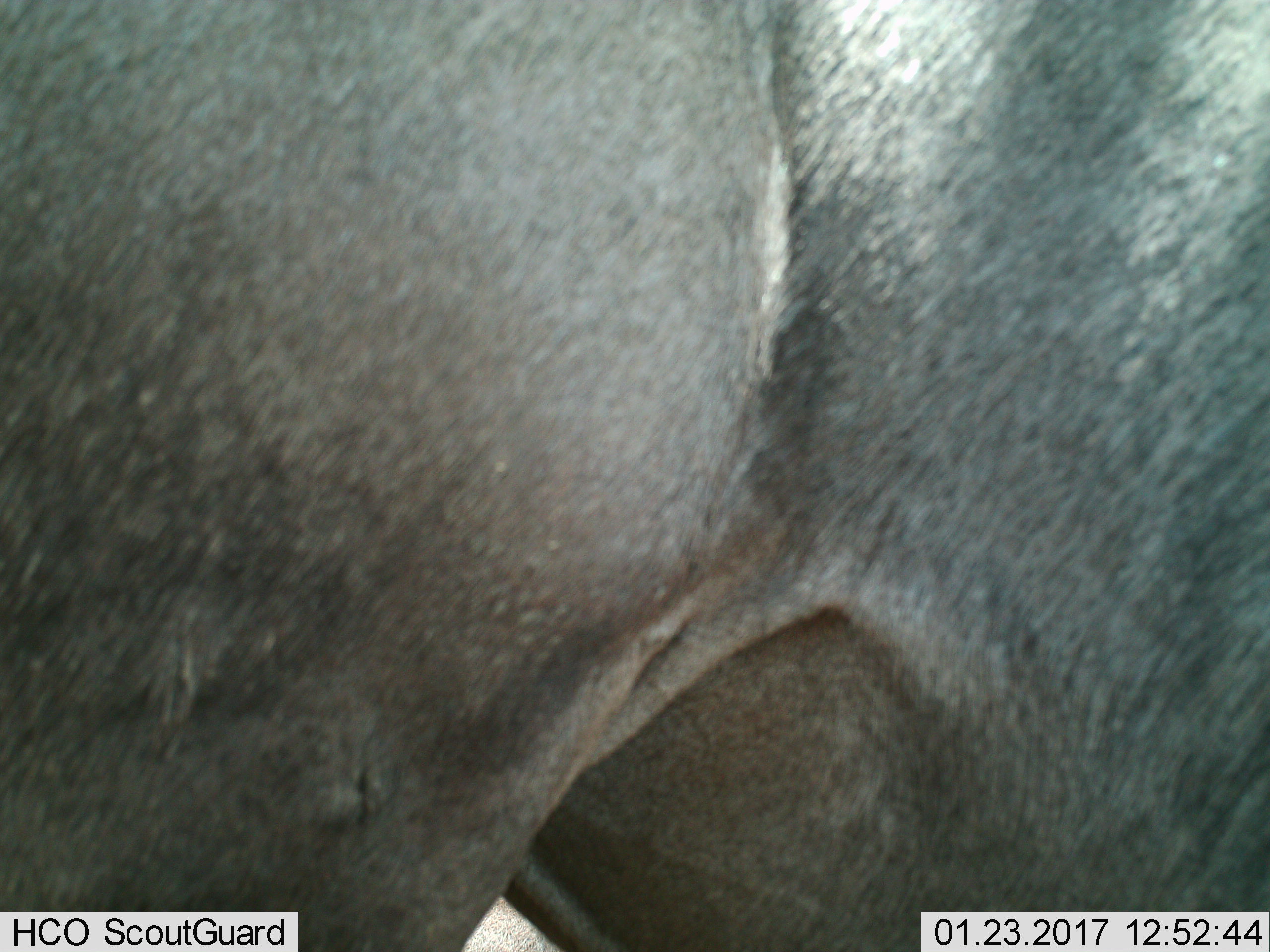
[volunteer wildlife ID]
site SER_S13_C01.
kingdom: Animalia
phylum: Chordata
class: Mammalia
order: Artiodactyla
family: Bovidae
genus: Connochaetes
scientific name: Connochaetes taurinus taurinus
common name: blue wildebeest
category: wildebeestblue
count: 1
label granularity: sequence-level